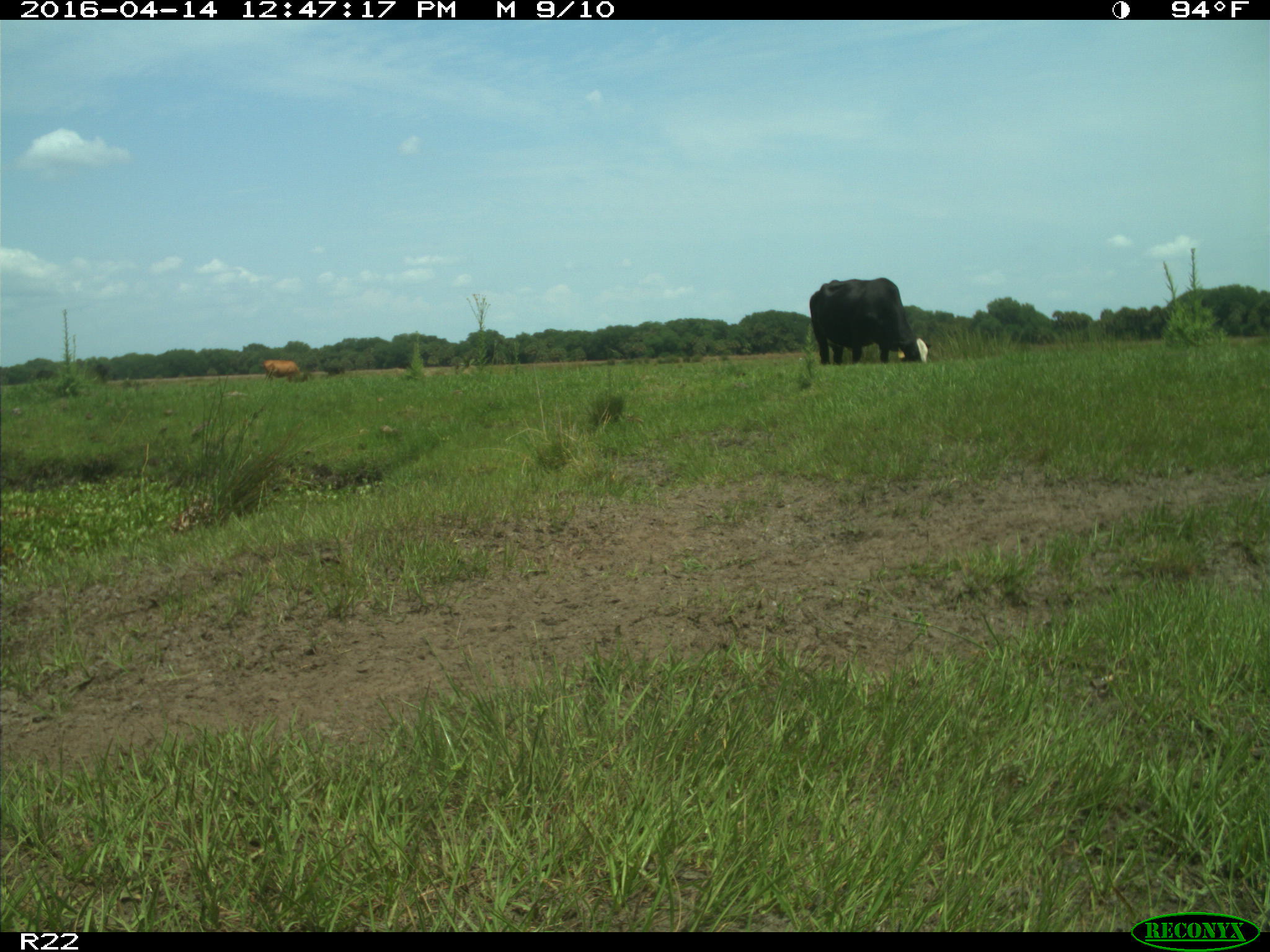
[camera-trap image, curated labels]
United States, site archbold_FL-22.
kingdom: Animalia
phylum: Chordata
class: Mammalia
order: Artiodactyla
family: Bovidae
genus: Bos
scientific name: Bos taurus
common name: domestic cow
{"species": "Bos taurus (domestic cow)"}